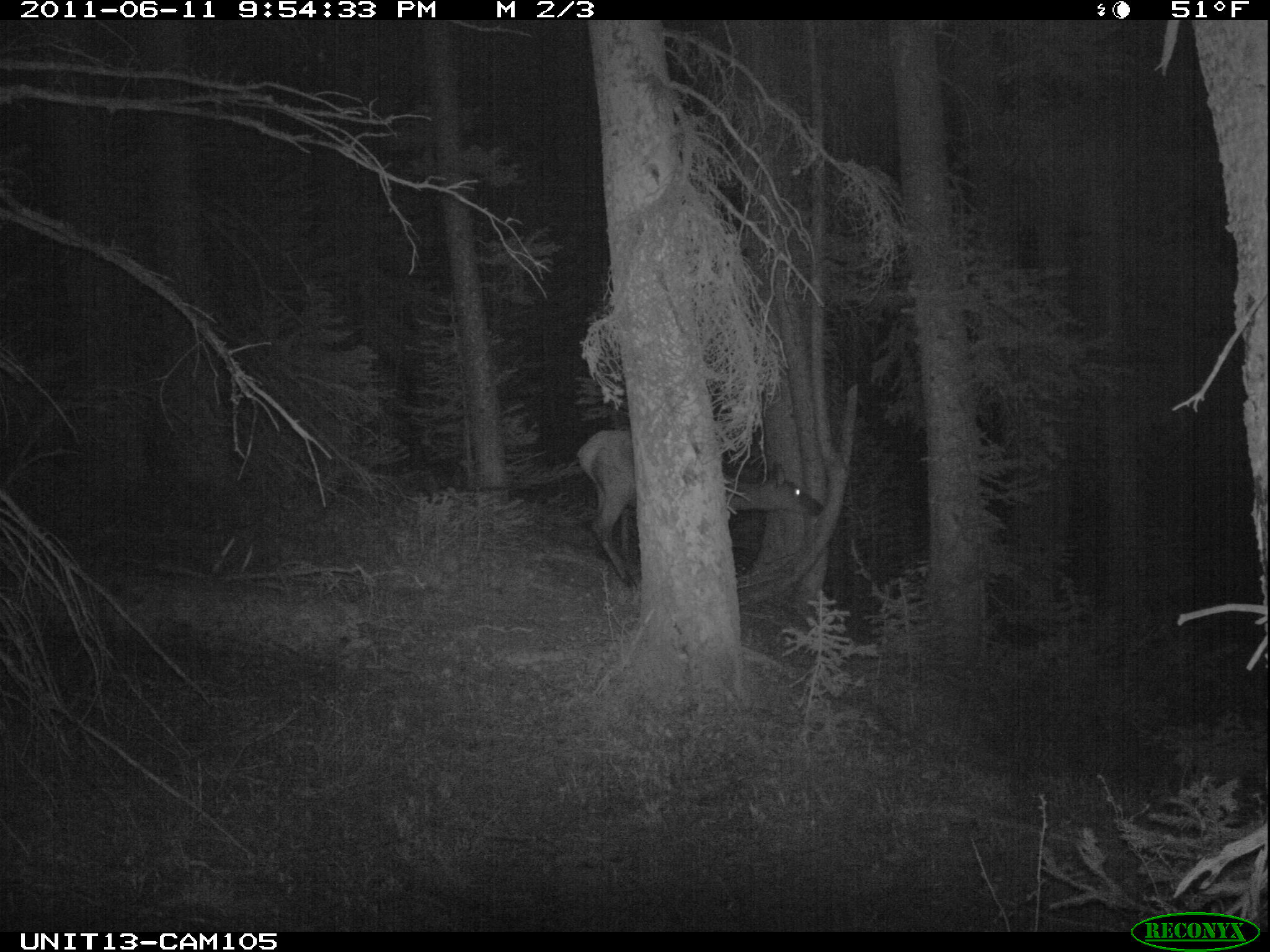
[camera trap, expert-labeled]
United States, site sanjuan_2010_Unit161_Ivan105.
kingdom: Animalia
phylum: Chordata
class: Mammalia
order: Artiodactyla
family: Cervidae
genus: Cervus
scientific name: Cervus elaphus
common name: red deer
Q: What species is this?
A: Cervus elaphus (red deer).